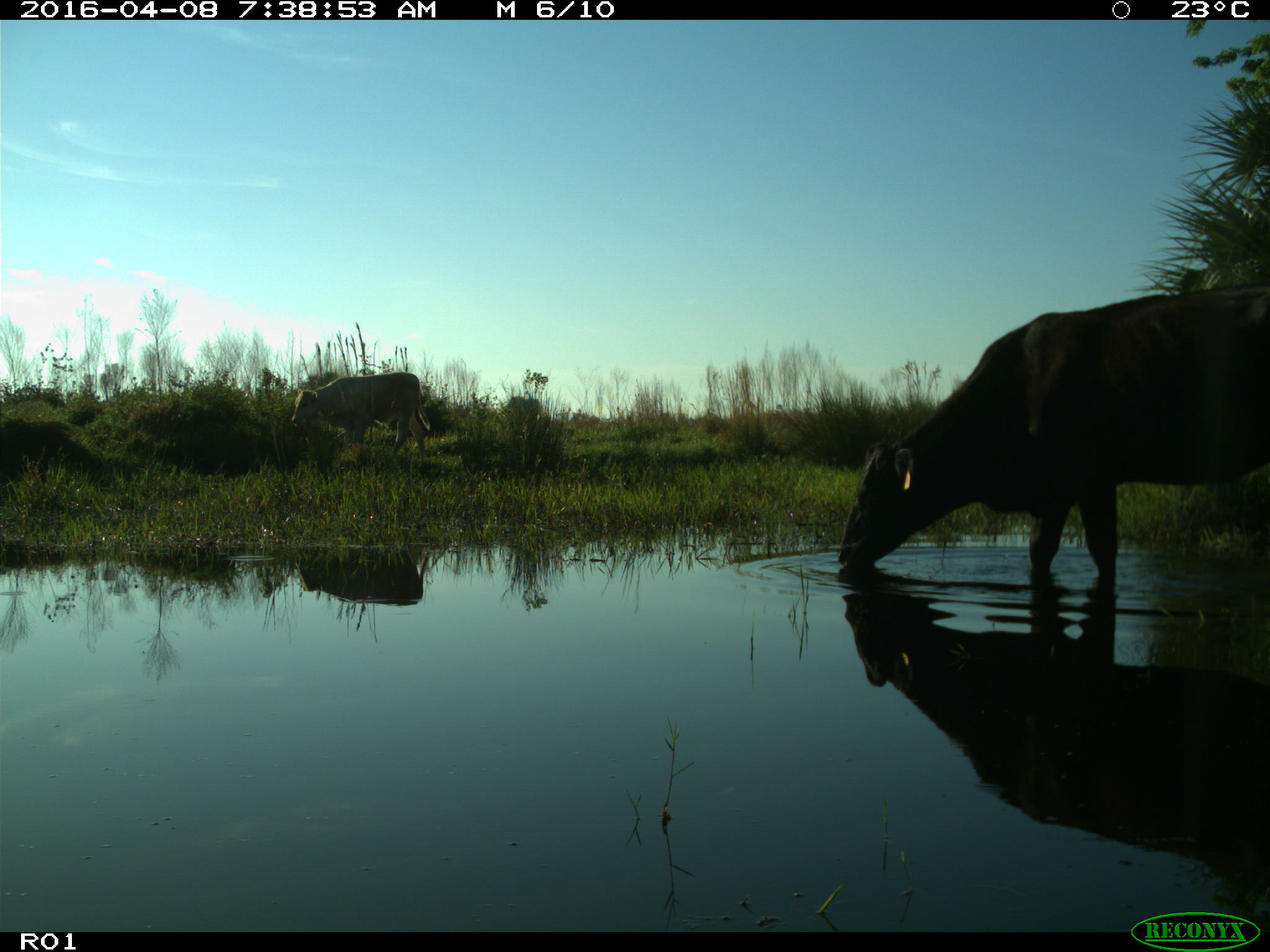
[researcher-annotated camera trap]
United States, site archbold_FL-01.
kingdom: Animalia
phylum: Chordata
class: Mammalia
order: Artiodactyla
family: Bovidae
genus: Bos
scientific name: Bos taurus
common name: domestic cow